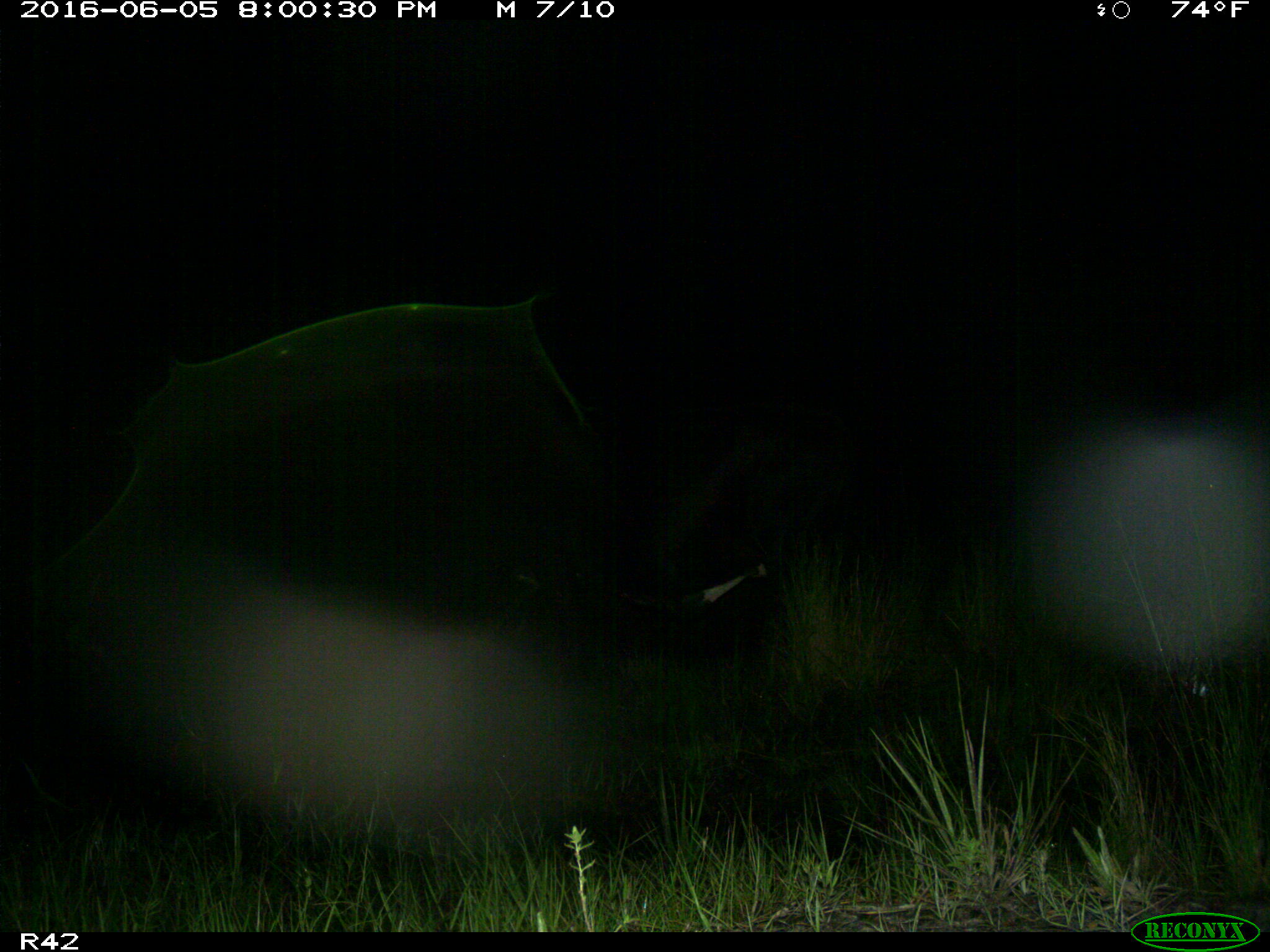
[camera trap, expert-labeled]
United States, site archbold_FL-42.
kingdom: Animalia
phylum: Chordata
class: Mammalia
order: Artiodactyla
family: Bovidae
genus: Bos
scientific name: Bos taurus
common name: domestic cow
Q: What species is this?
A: Bos taurus (domestic cow).